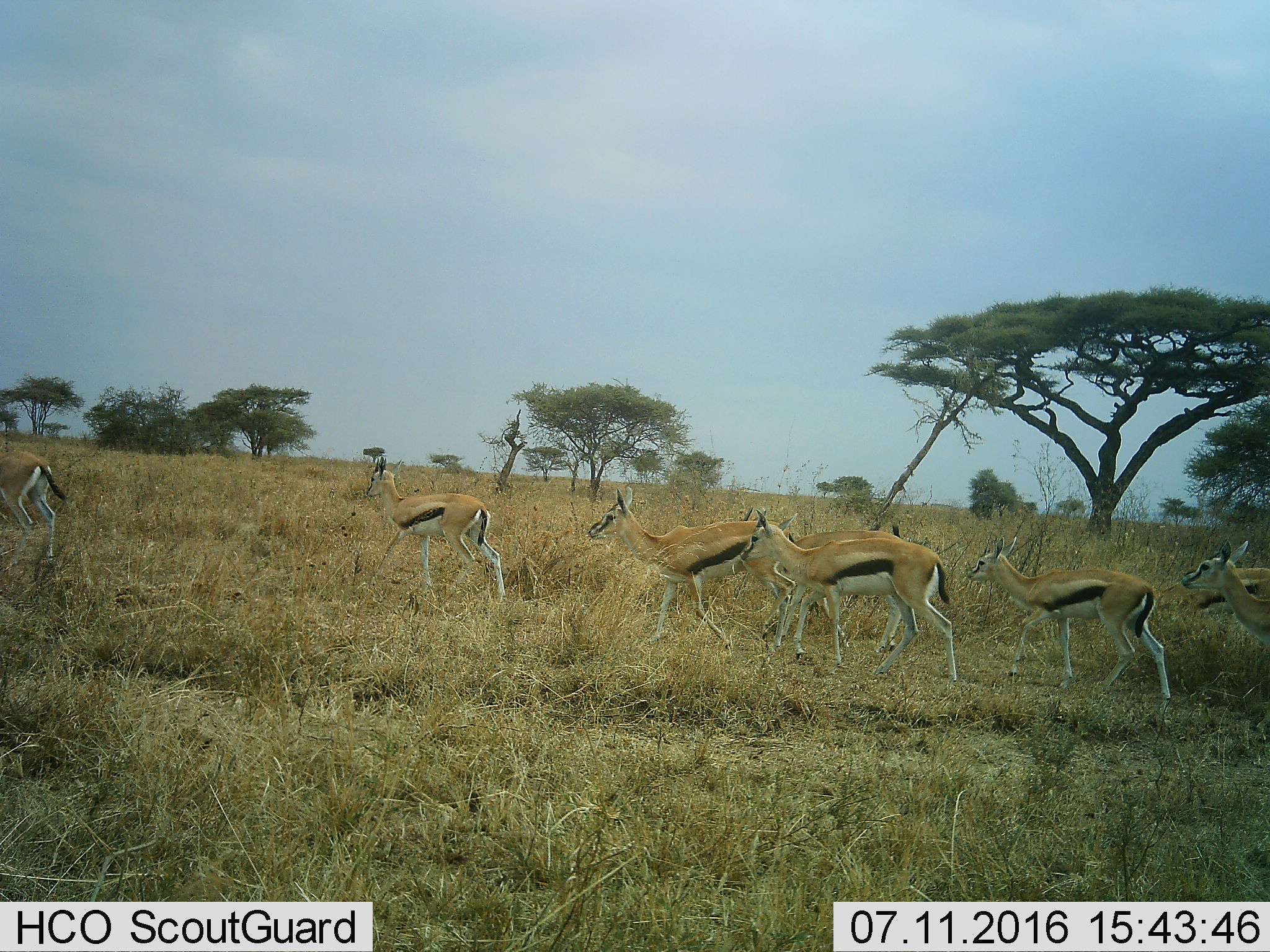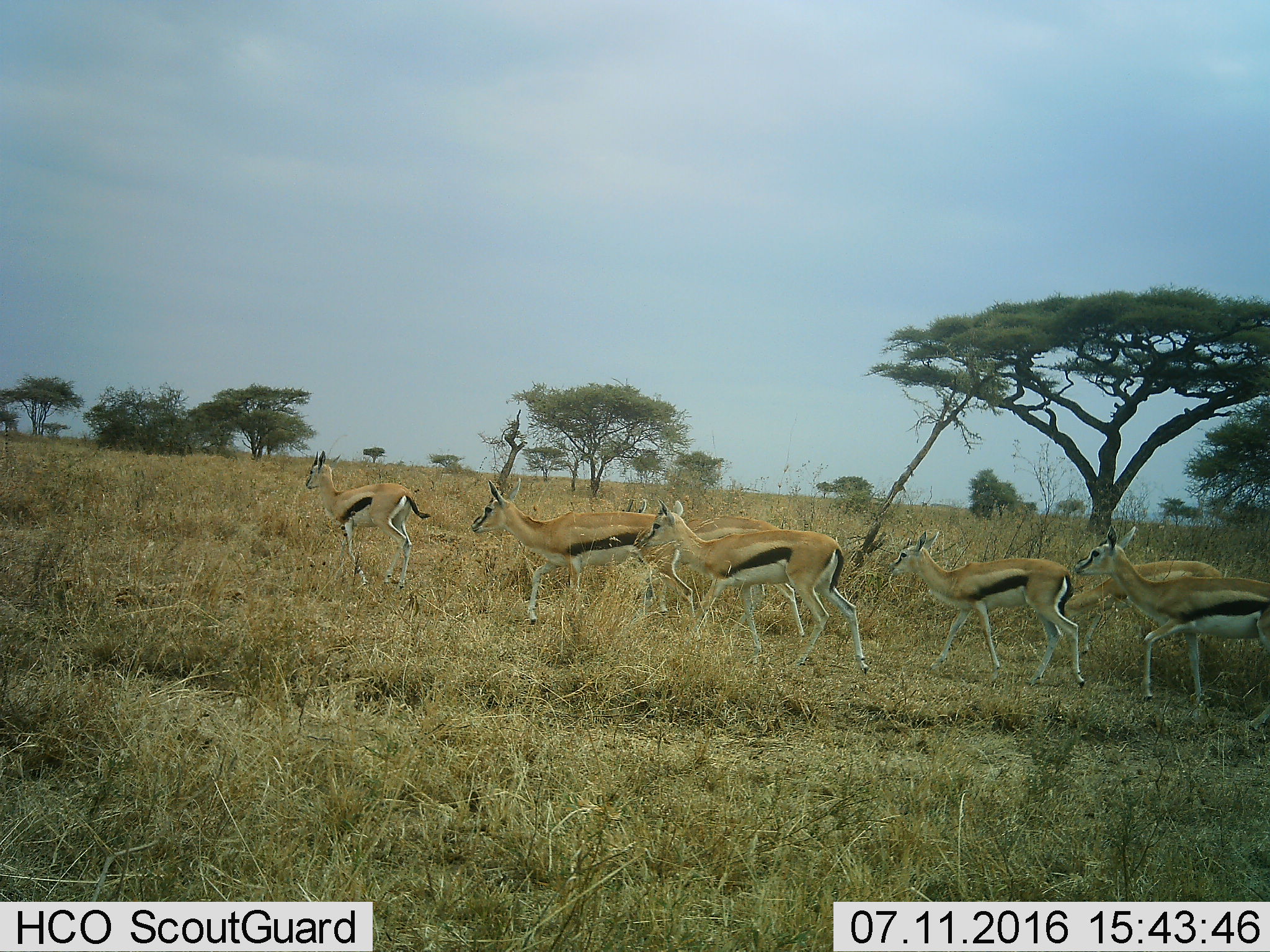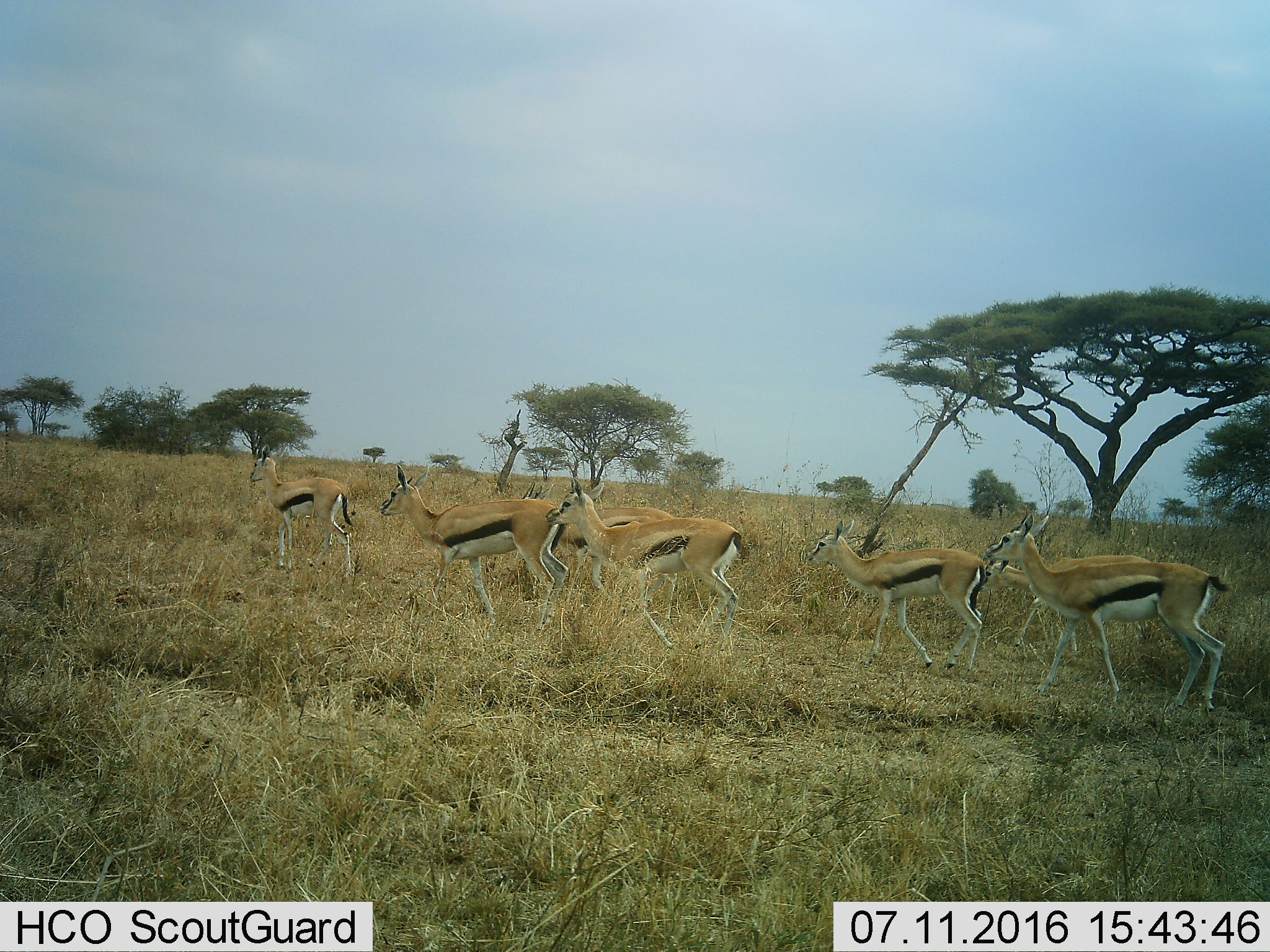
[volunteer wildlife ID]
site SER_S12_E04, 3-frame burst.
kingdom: Animalia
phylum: Chordata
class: Mammalia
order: Artiodactyla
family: Bovidae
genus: Eudorcas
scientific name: Eudorcas thomsonii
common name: thomson's gazelle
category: gazellethomsons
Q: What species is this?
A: Gazellethomsons (thomson's gazelle) (Eudorcas thomsonii).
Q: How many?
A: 8.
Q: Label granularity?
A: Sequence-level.